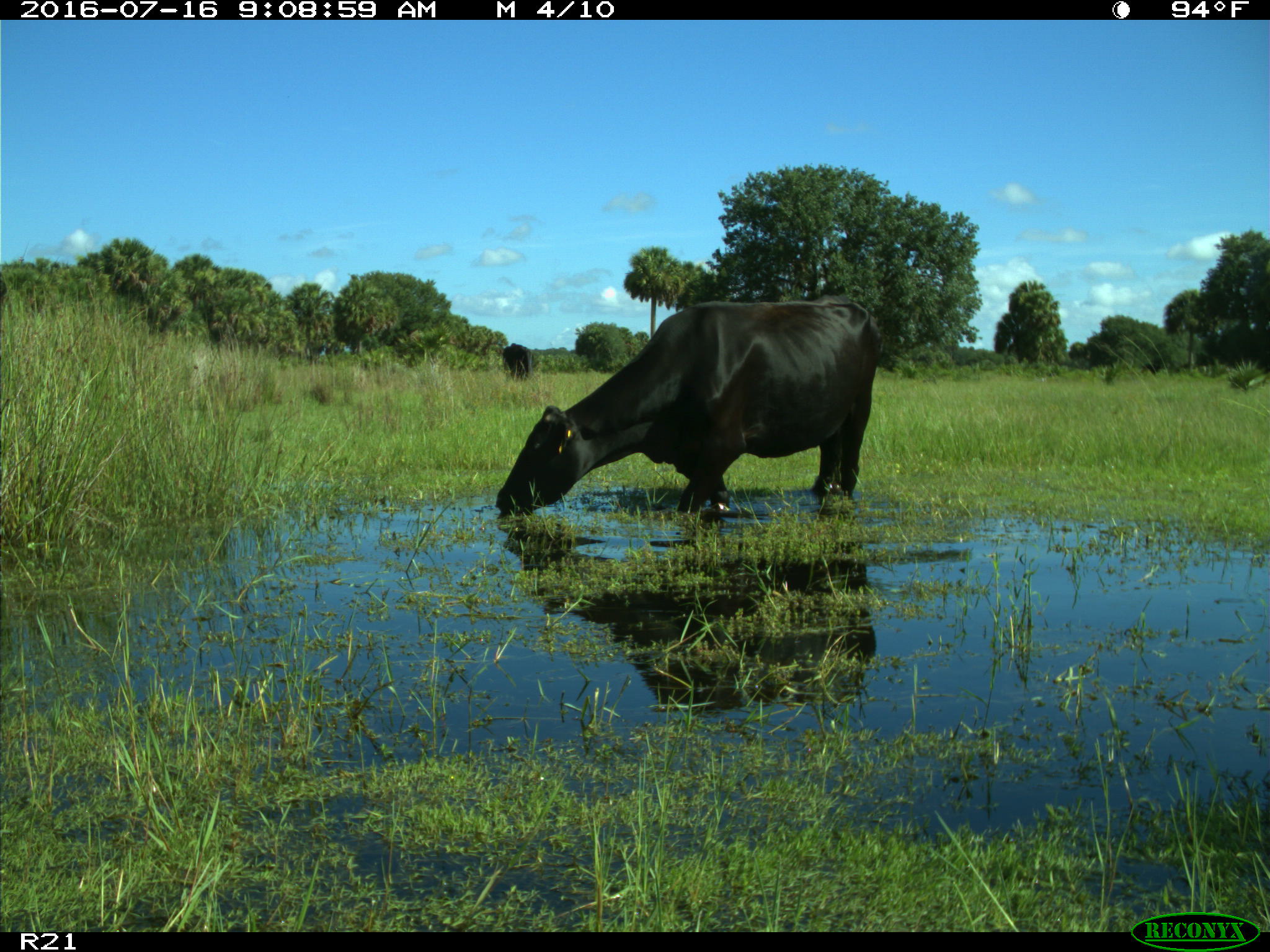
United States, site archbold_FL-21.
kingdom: Animalia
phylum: Chordata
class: Mammalia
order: Artiodactyla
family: Bovidae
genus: Bos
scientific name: Bos taurus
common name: domestic cow